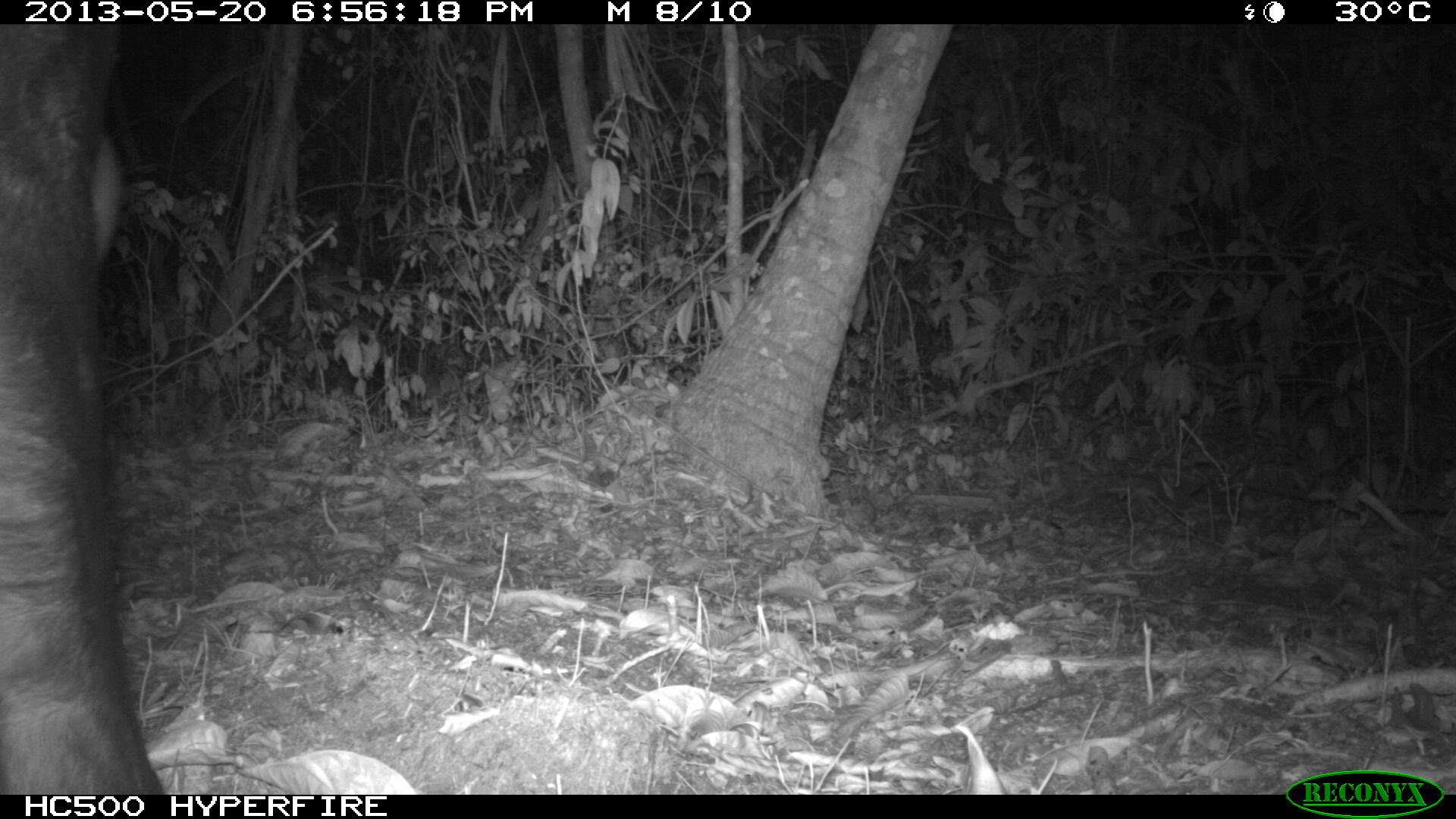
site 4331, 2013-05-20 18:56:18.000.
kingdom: Animalia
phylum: Chordata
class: Mammalia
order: Perissodactyla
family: Tapiridae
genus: Tapirus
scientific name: Tapirus bairdii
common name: baird's tapir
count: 1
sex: male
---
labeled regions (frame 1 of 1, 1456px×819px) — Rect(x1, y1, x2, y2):
tapirus bairdii: Rect(2, 25, 159, 795)